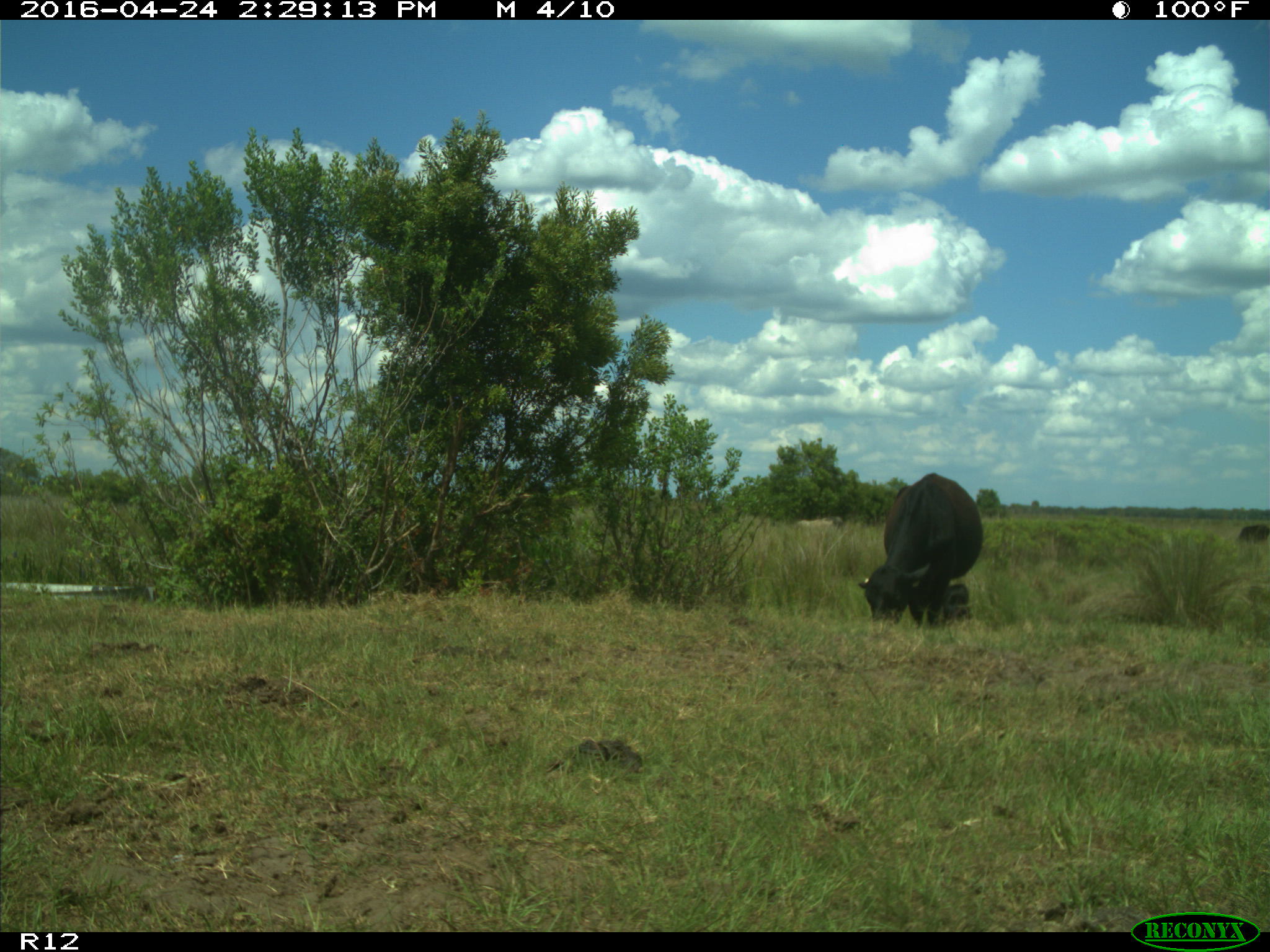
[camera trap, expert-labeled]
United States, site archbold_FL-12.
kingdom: Animalia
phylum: Chordata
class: Mammalia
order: Artiodactyla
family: Bovidae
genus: Bos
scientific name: Bos taurus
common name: domestic cow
Bos taurus (domestic cow).